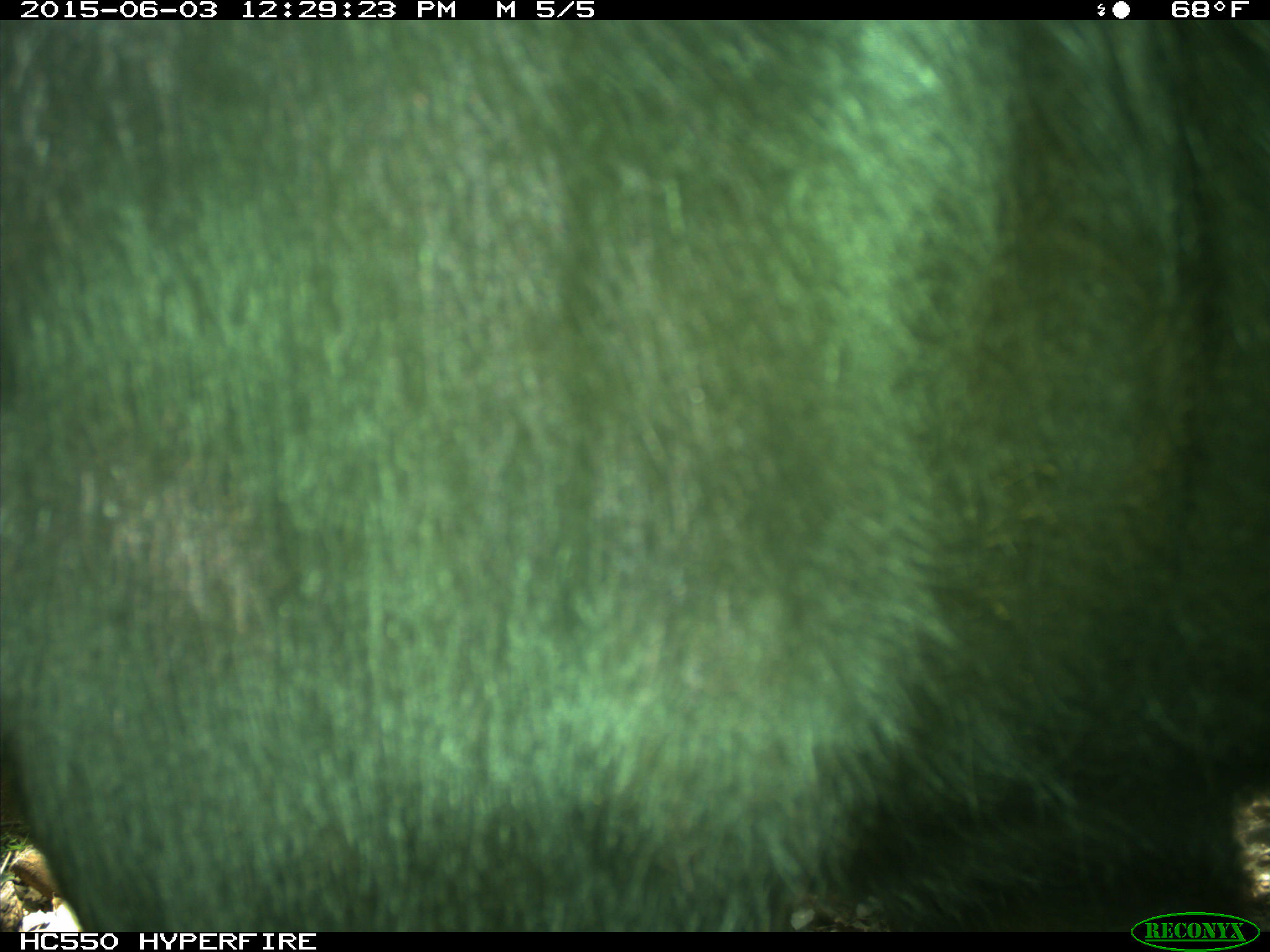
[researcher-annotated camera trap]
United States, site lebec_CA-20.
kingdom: Animalia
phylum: Chordata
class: Mammalia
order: Artiodactyla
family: Bovidae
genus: Bos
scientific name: Bos taurus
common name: domestic cow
Bos taurus (domestic cow).